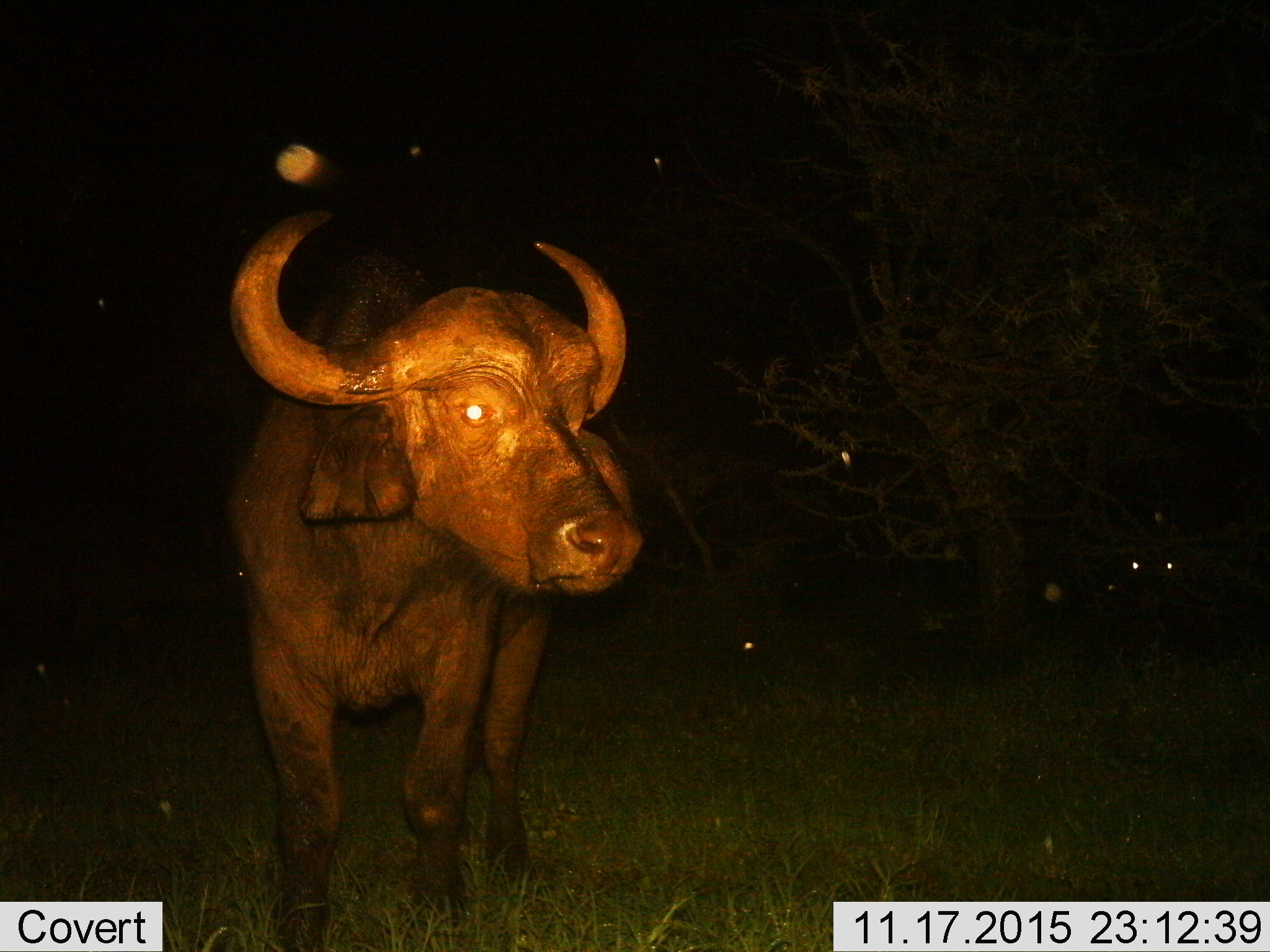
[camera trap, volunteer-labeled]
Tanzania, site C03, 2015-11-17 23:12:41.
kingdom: Animalia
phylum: Chordata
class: Mammalia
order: Artiodactyla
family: Bovidae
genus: Syncerus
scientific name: Syncerus caffer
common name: cape buffalo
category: buffalo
Buffalo (cape buffalo) (Syncerus caffer), count 1. Behavior (volunteer vote fractions): standing 84%, resting 0%, moving 11%, interacting 5%. Young present (vote fraction): 0%. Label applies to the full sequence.